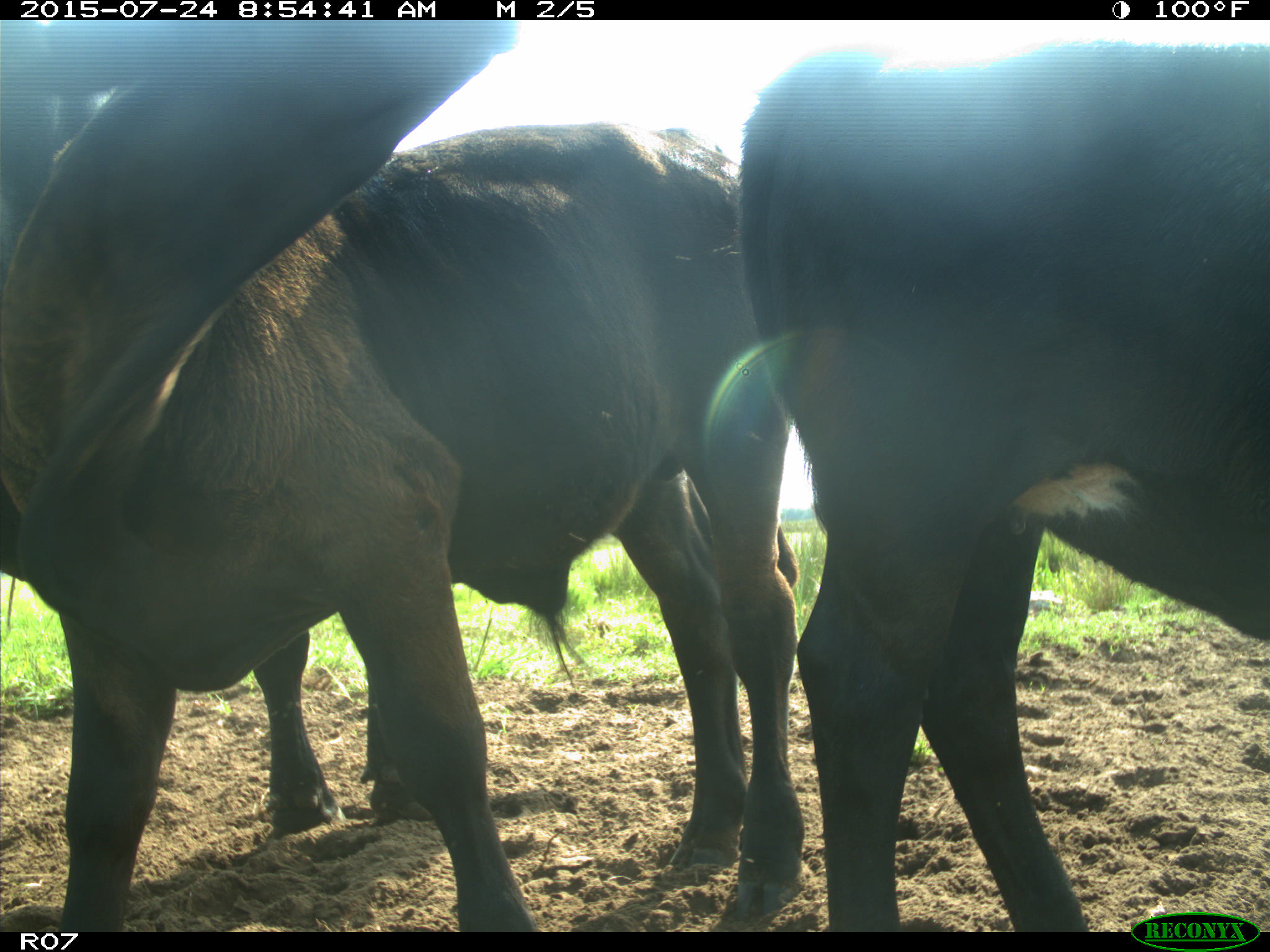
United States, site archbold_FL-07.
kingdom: Animalia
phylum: Chordata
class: Mammalia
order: Artiodactyla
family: Bovidae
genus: Bos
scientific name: Bos taurus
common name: domestic cow